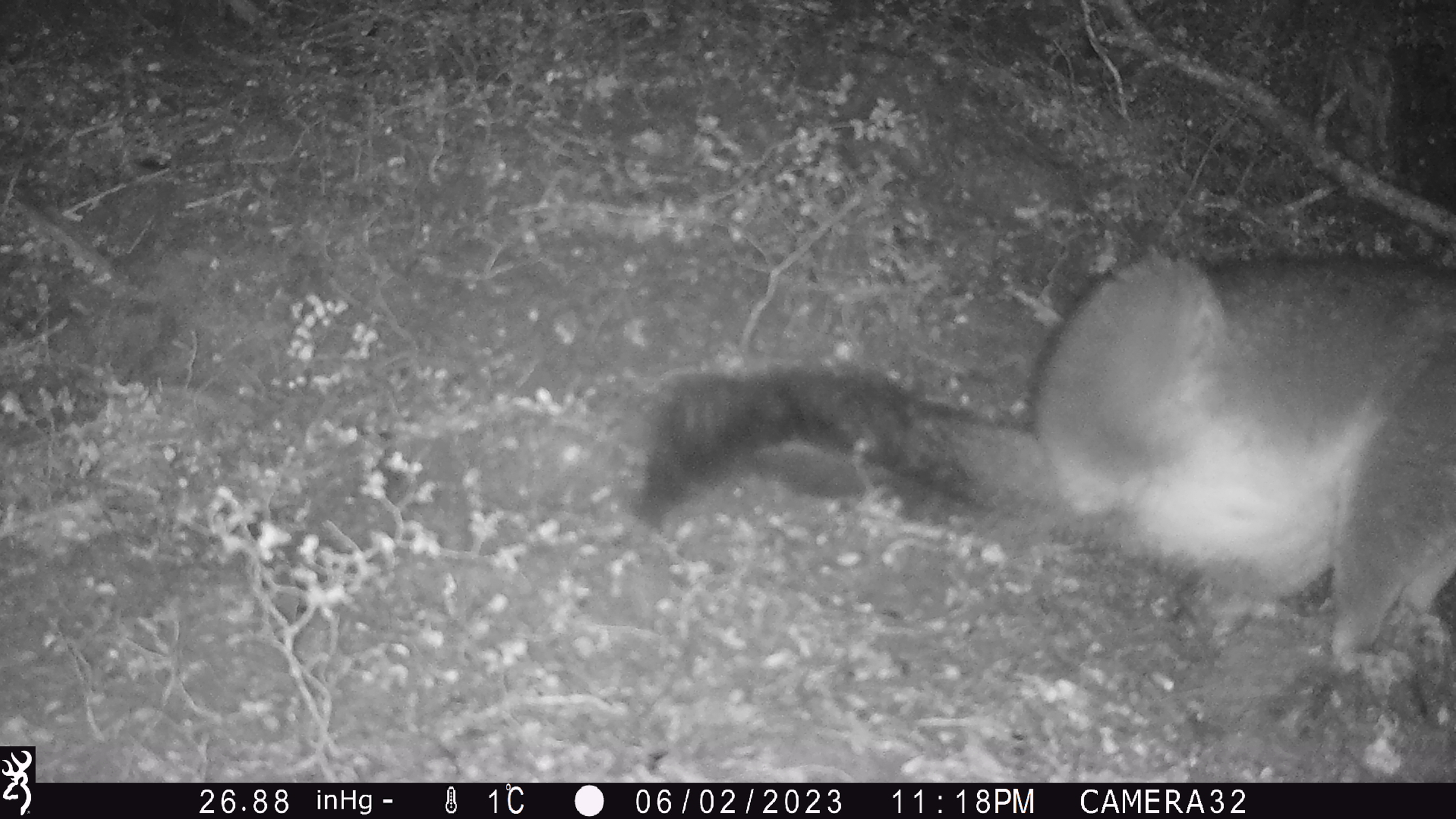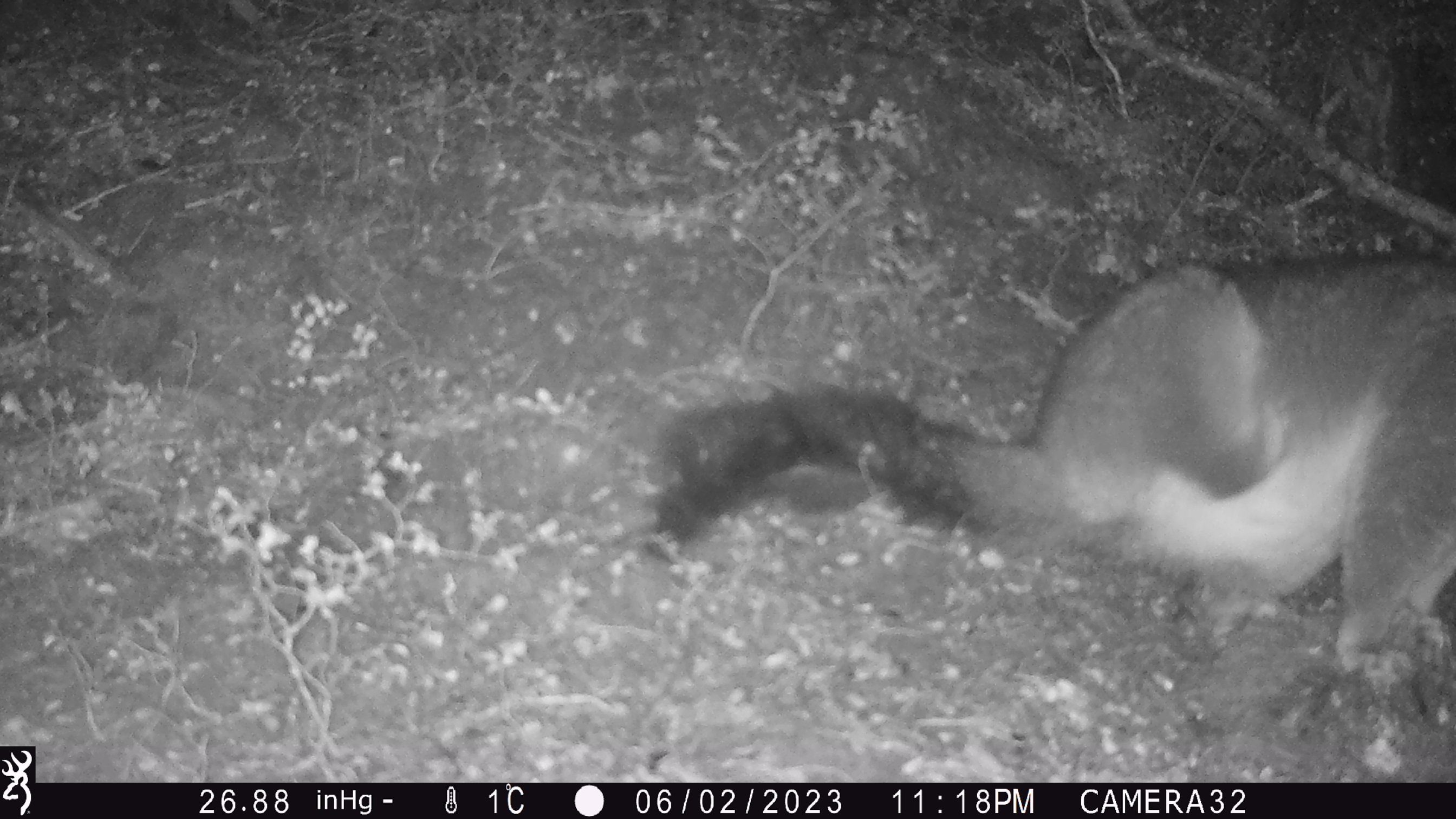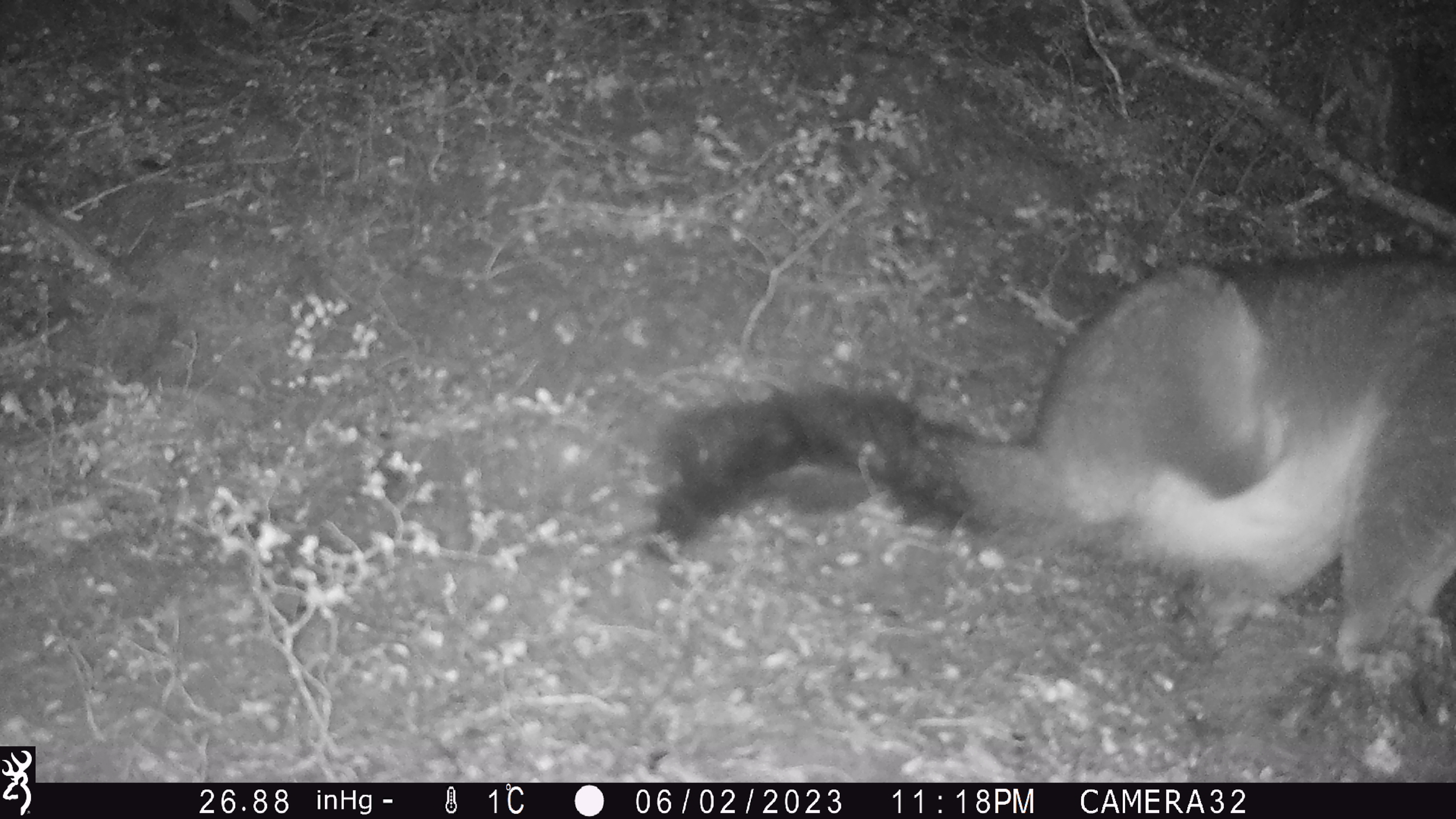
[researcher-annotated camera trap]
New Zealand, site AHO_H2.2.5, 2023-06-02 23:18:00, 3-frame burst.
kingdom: Animalia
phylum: Chordata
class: Mammalia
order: Carnivora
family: Mustelidae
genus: Mustela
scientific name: Mustela erminea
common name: stoat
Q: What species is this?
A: Stoat (Mustela erminea).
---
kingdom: Animalia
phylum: Chordata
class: Mammalia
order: Diprotodontia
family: Phalangeridae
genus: Trichosurus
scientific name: Trichosurus vulpecula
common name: common brushtail possum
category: possum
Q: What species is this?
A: Possum (common brushtail possum) (Trichosurus vulpecula).